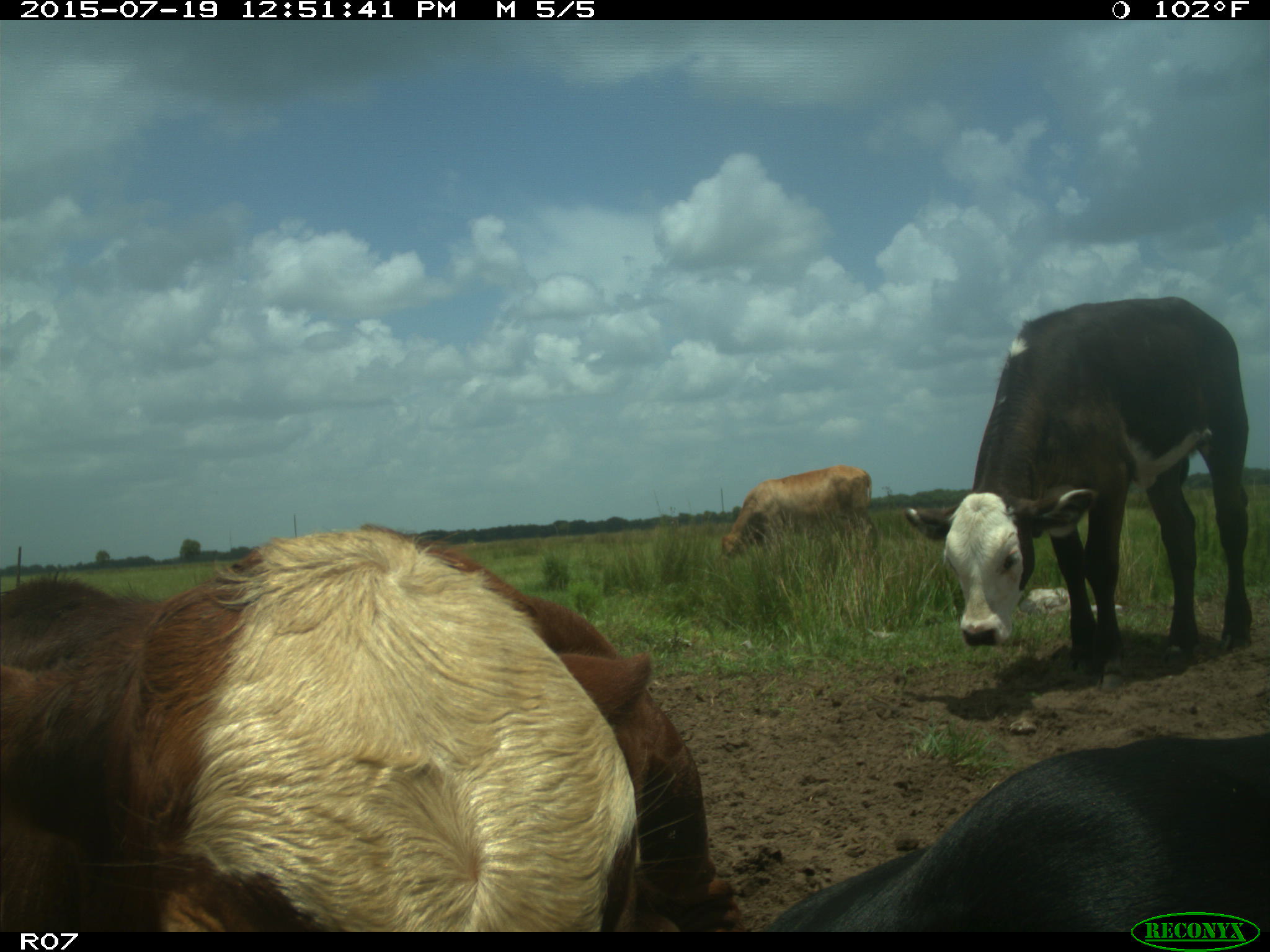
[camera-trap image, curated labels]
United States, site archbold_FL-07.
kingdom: Animalia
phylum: Chordata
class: Mammalia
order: Artiodactyla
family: Bovidae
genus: Bos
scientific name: Bos taurus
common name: domestic cow